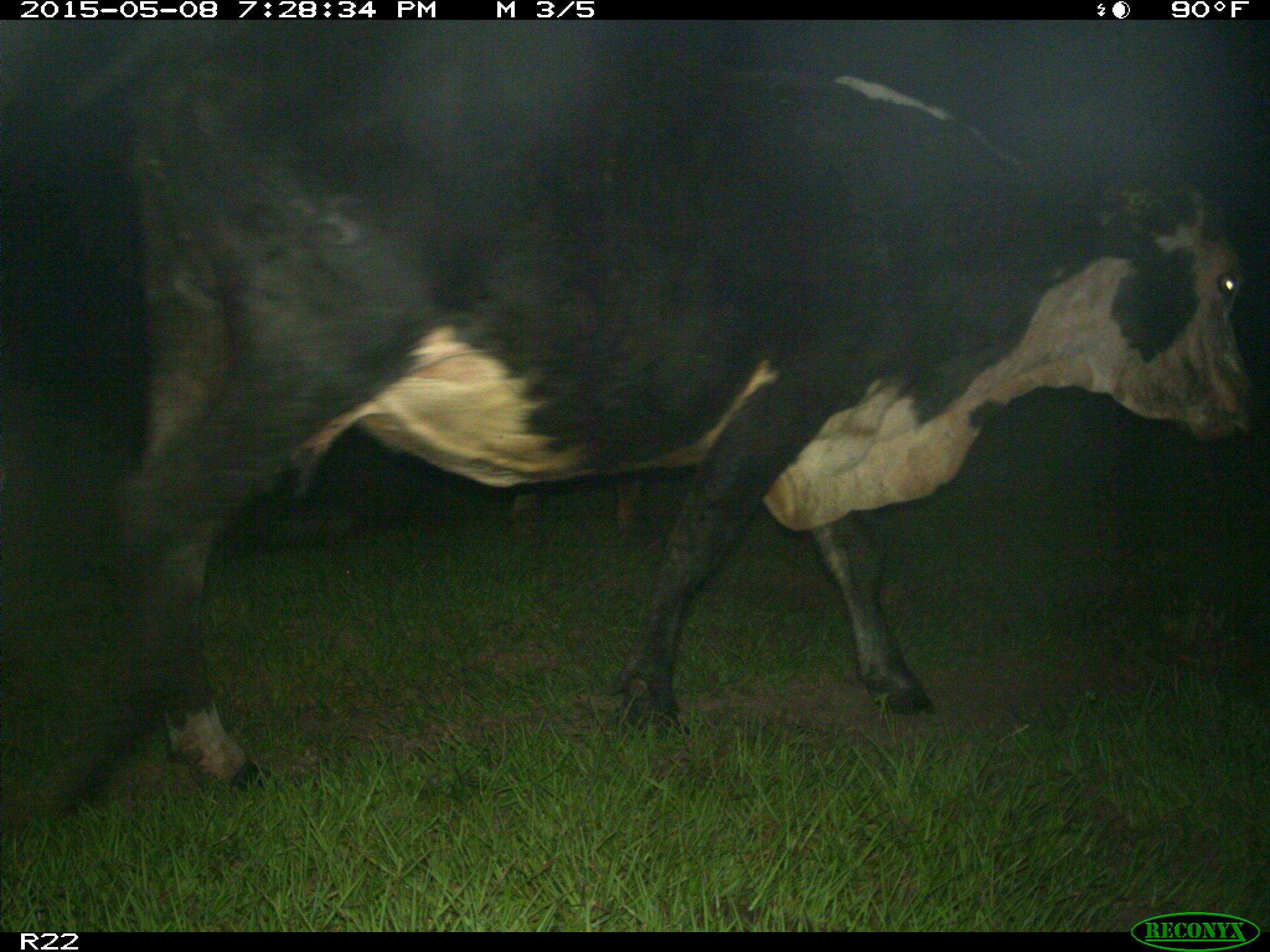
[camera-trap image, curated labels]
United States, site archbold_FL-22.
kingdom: Animalia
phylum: Chordata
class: Mammalia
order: Artiodactyla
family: Bovidae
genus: Bos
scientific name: Bos taurus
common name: domestic cow